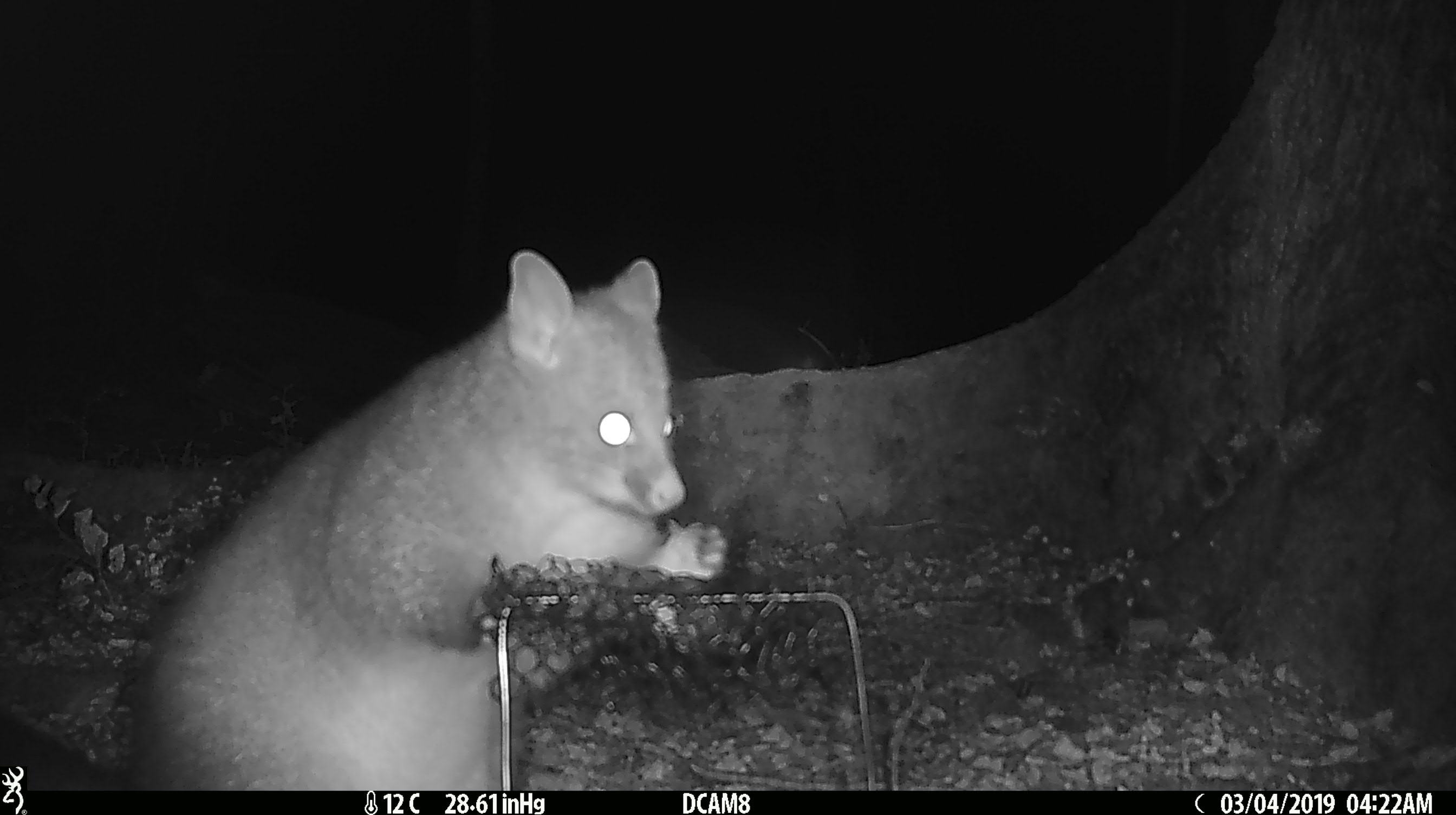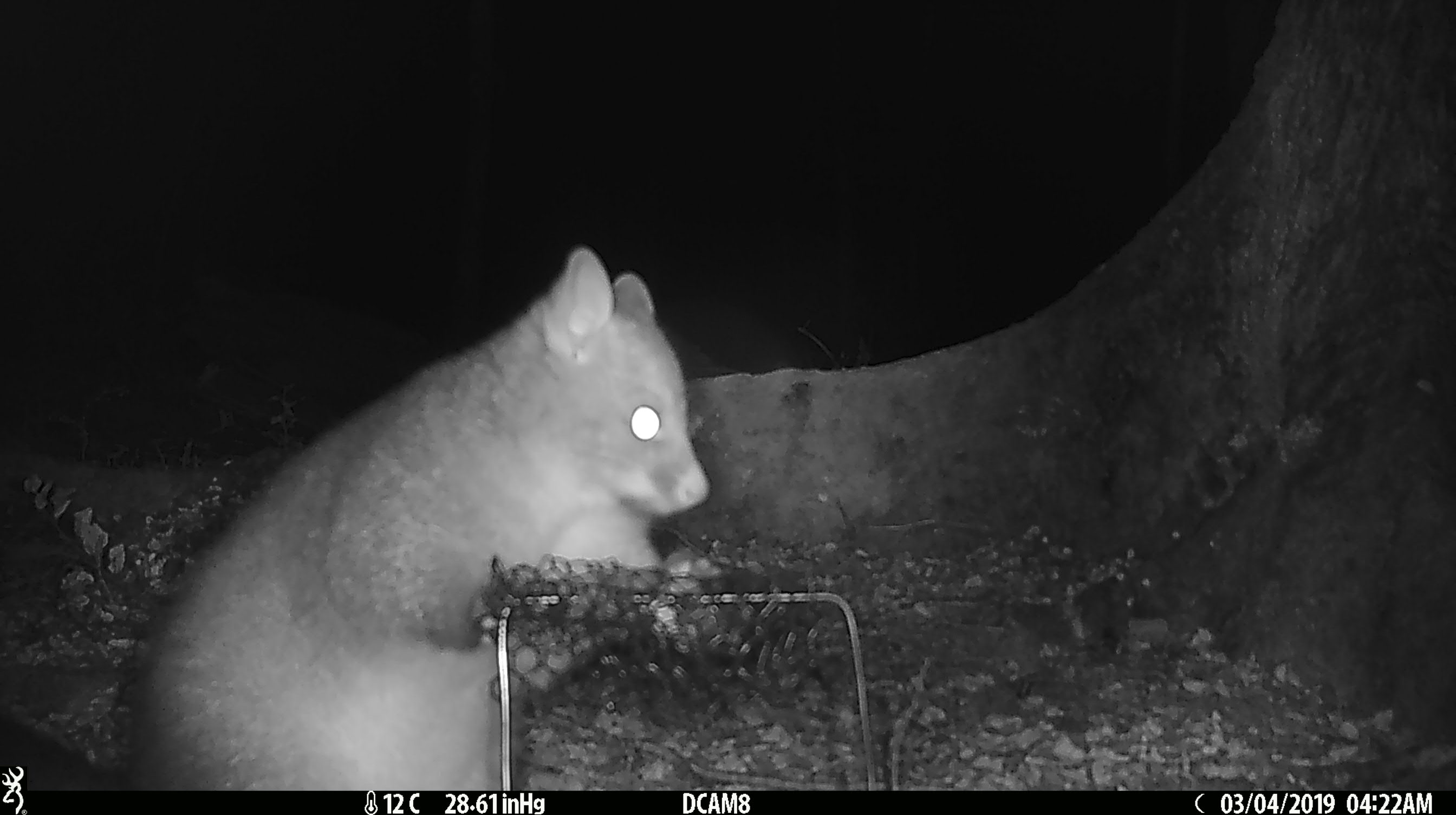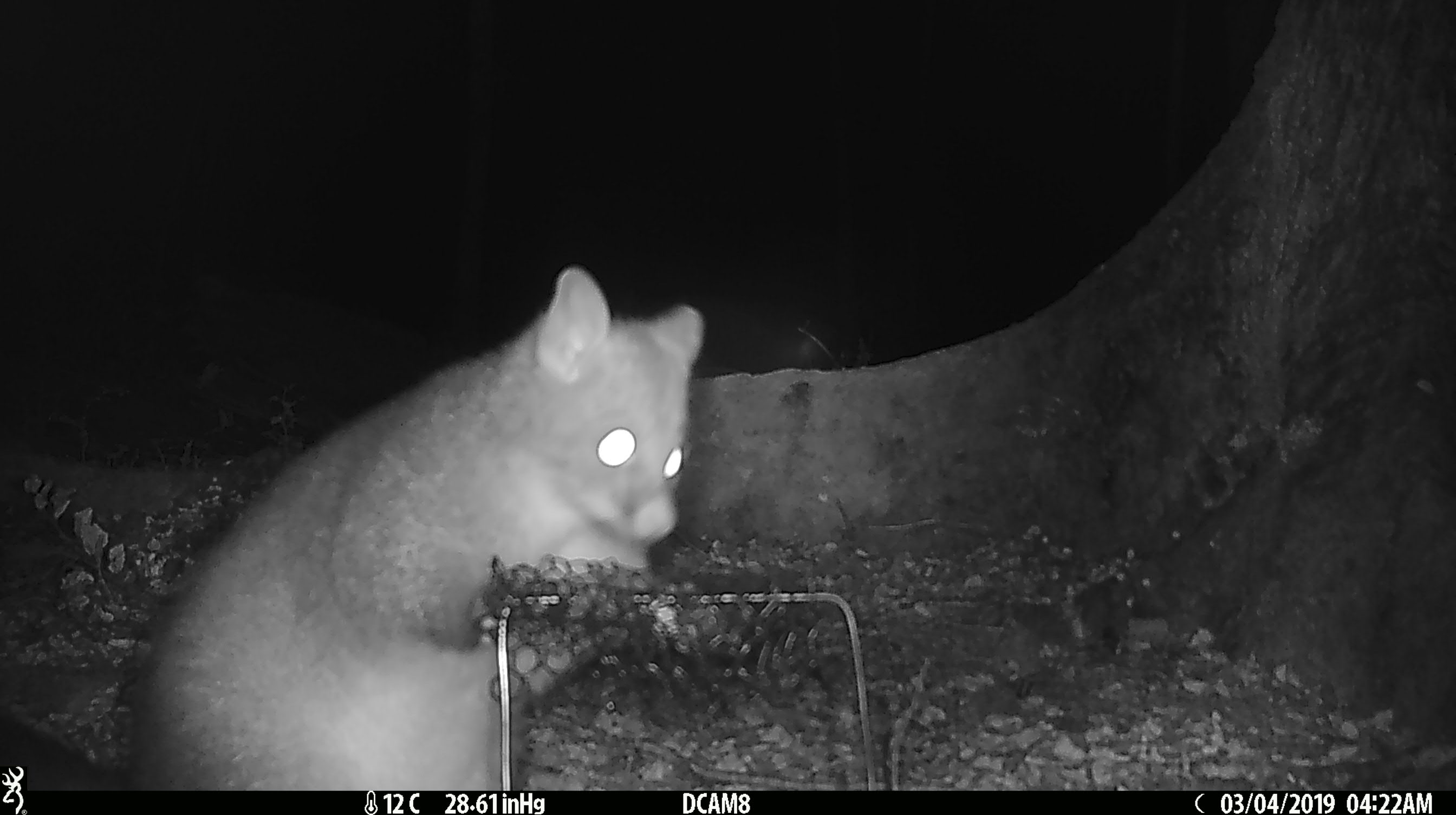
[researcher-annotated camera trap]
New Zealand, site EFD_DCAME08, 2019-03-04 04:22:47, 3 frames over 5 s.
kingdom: Animalia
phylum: Chordata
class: Mammalia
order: Diprotodontia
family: Phalangeridae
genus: Trichosurus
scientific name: Trichosurus vulpecula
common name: common brushtail possum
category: possum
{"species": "possum (common brushtail possum) (Trichosurus vulpecula)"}